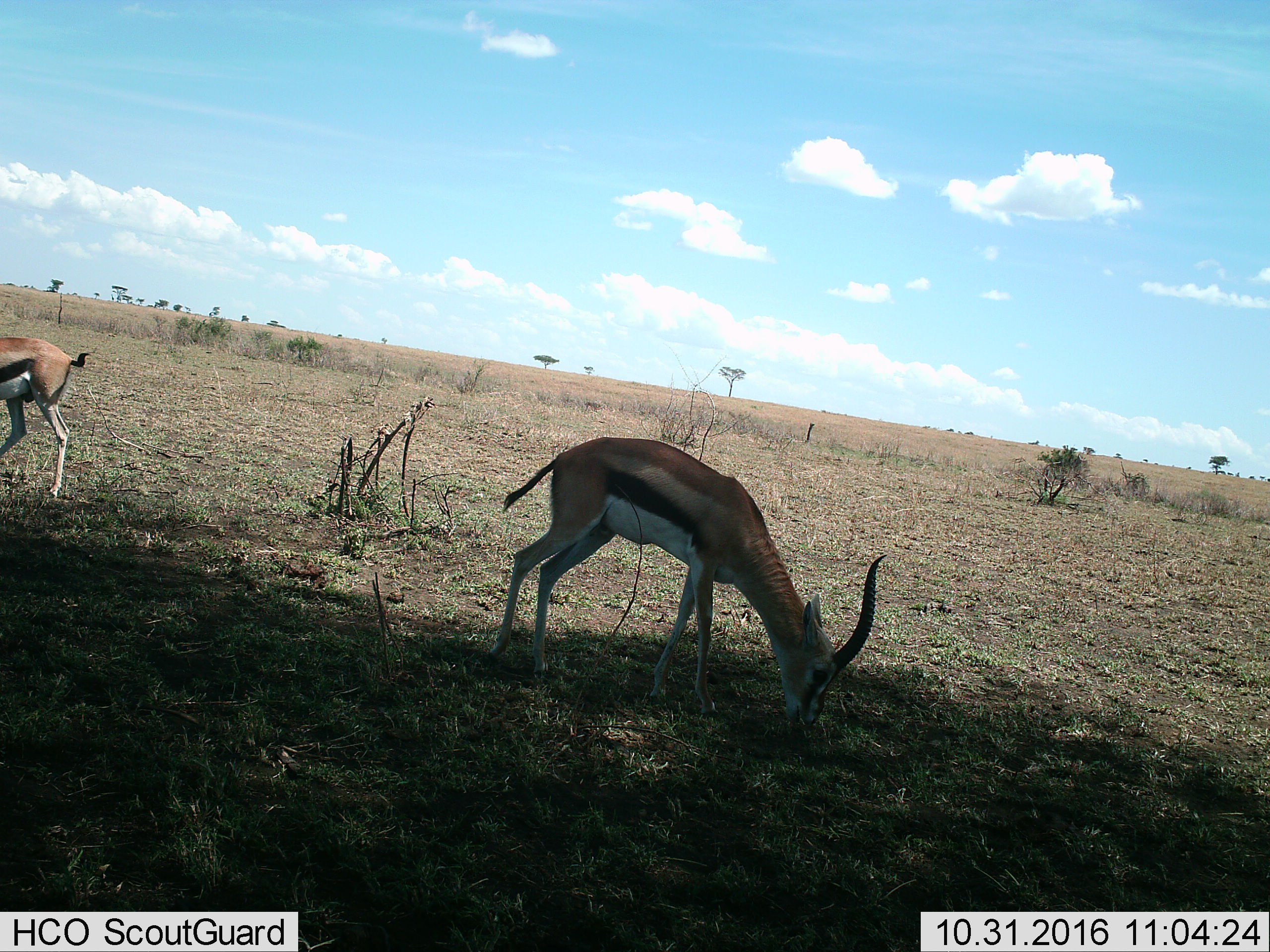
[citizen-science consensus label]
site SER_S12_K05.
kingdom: Animalia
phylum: Chordata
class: Mammalia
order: Artiodactyla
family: Bovidae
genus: Eudorcas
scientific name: Eudorcas thomsonii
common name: thomson's gazelle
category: gazellethomsons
Gazellethomsons (thomson's gazelle) (Eudorcas thomsonii), count 2. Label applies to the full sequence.